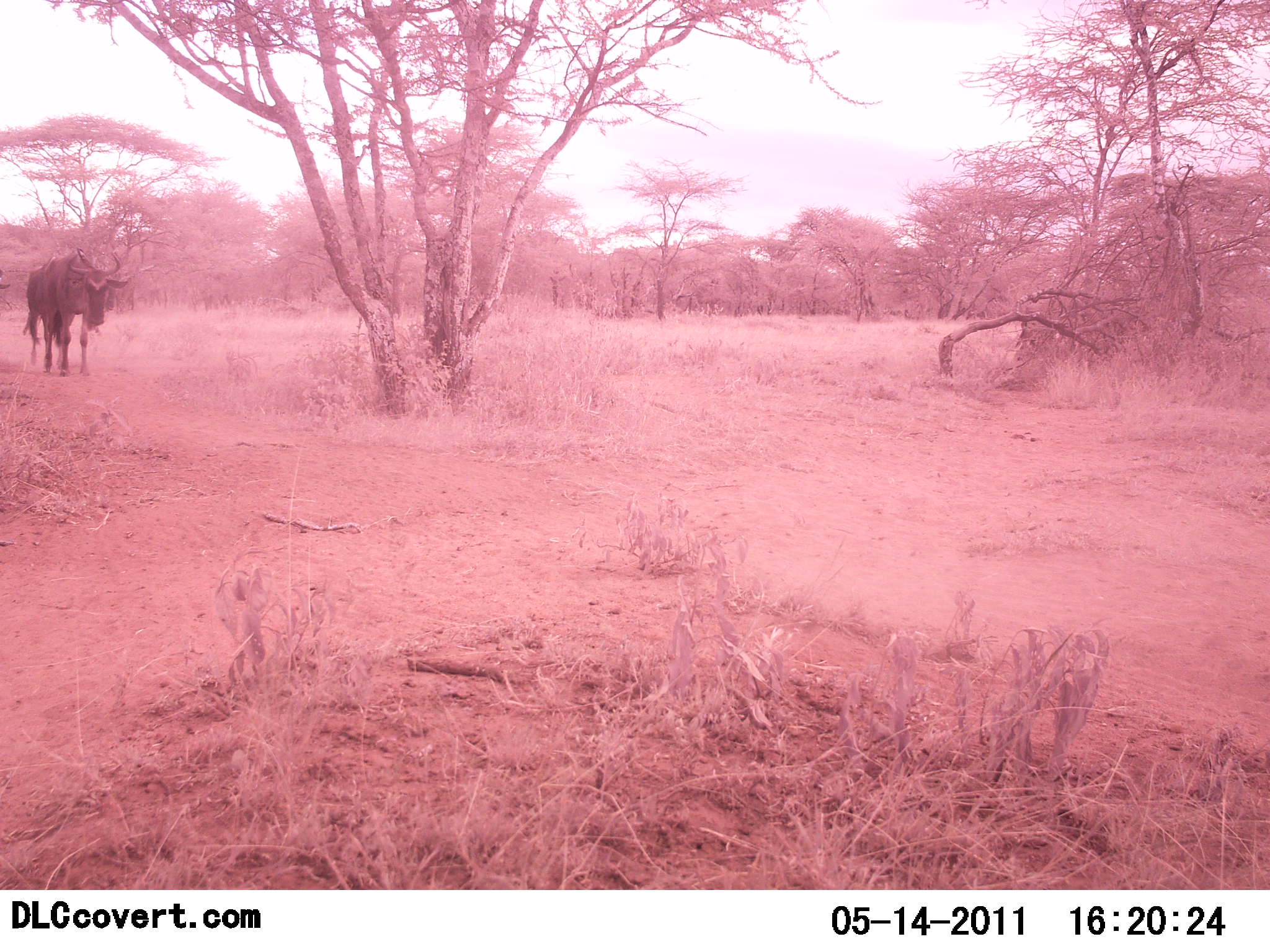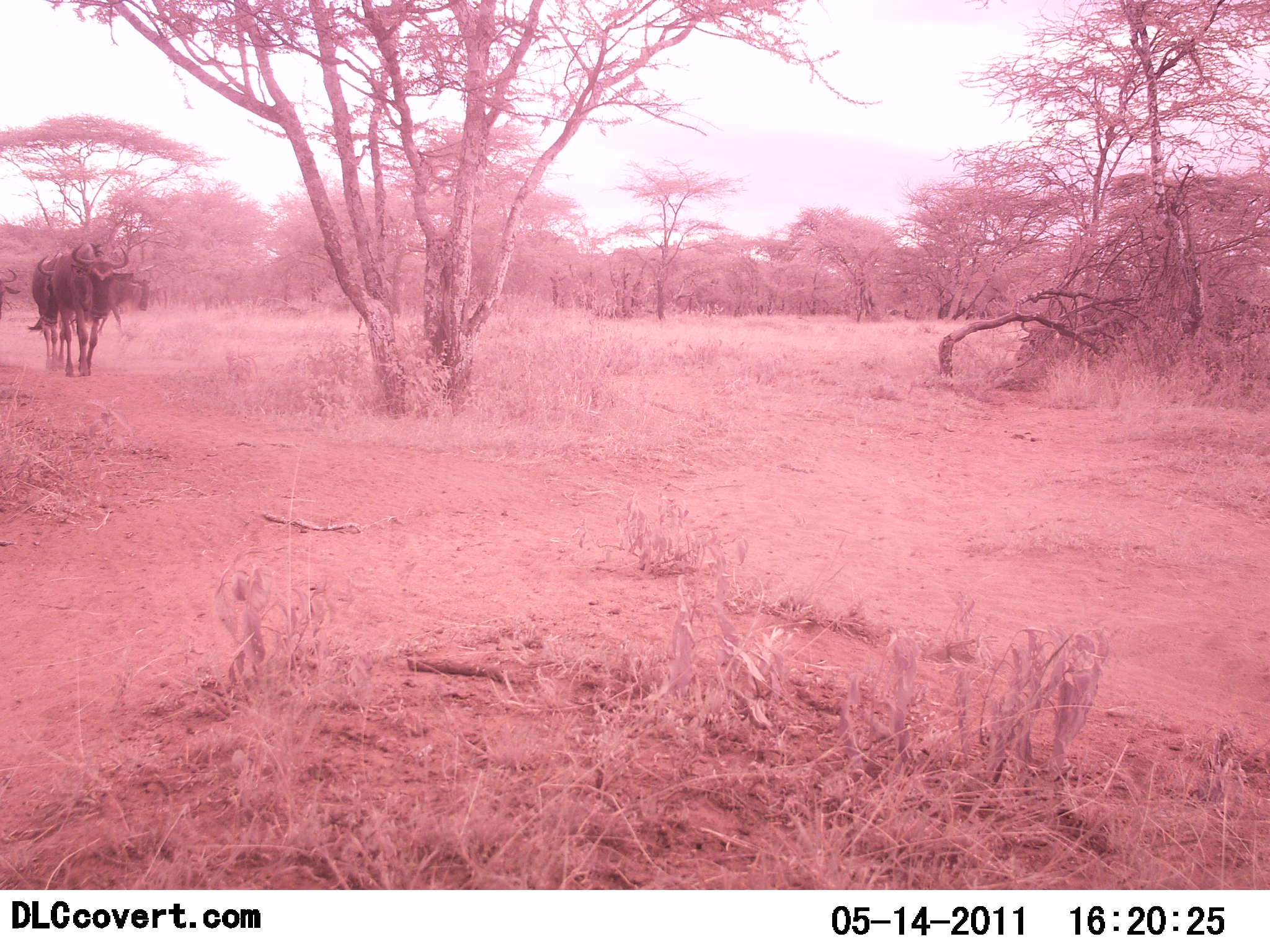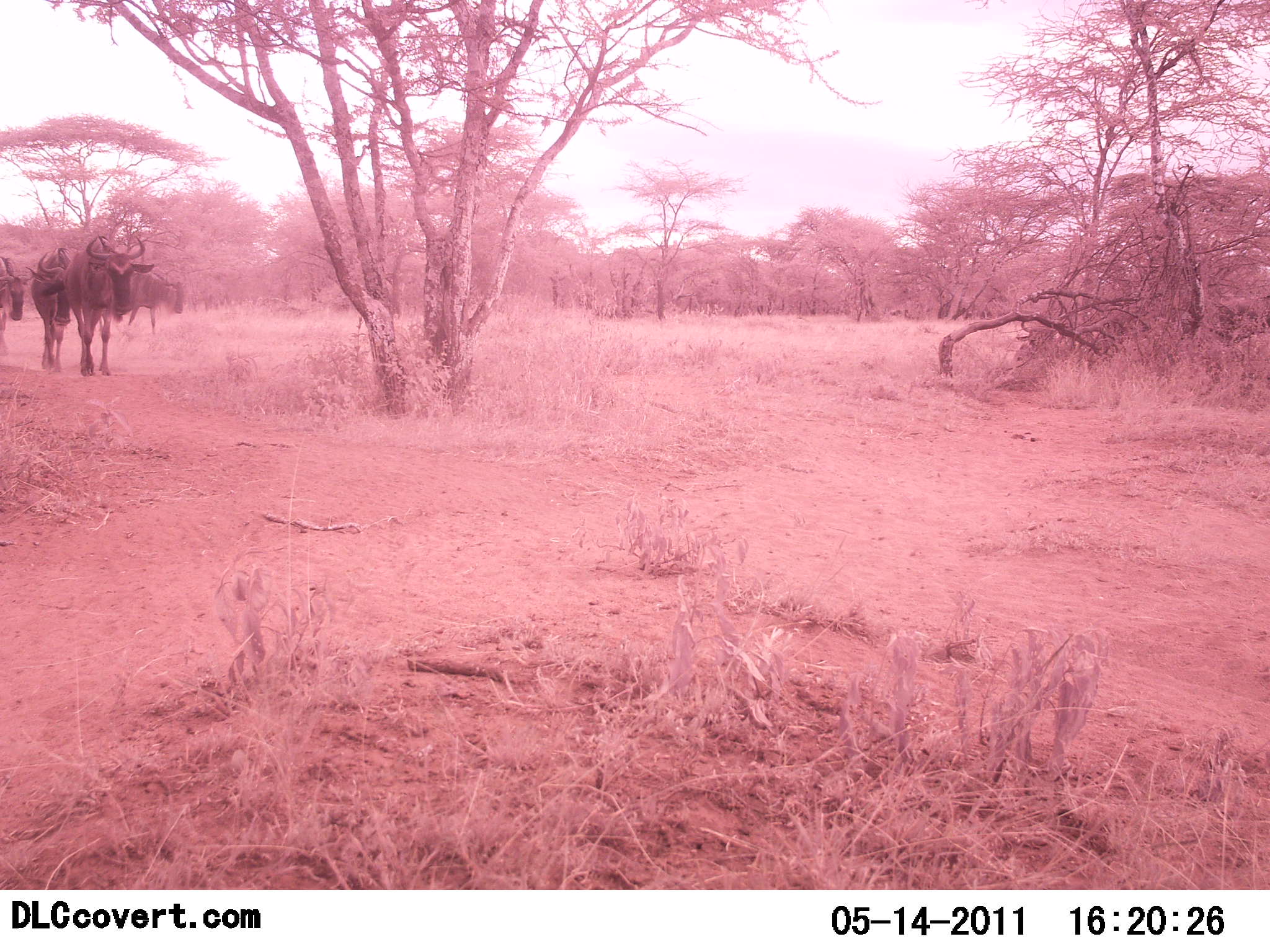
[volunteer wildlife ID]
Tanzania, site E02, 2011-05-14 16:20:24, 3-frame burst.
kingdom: Animalia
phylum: Chordata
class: Mammalia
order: Artiodactyla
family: Bovidae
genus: Connochaetes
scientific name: Connochaetes taurinus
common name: blue wildebeest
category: wildebeest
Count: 3.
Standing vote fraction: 23%.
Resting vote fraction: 0%.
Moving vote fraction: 77%.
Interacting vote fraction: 0%.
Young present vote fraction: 0%.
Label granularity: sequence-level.